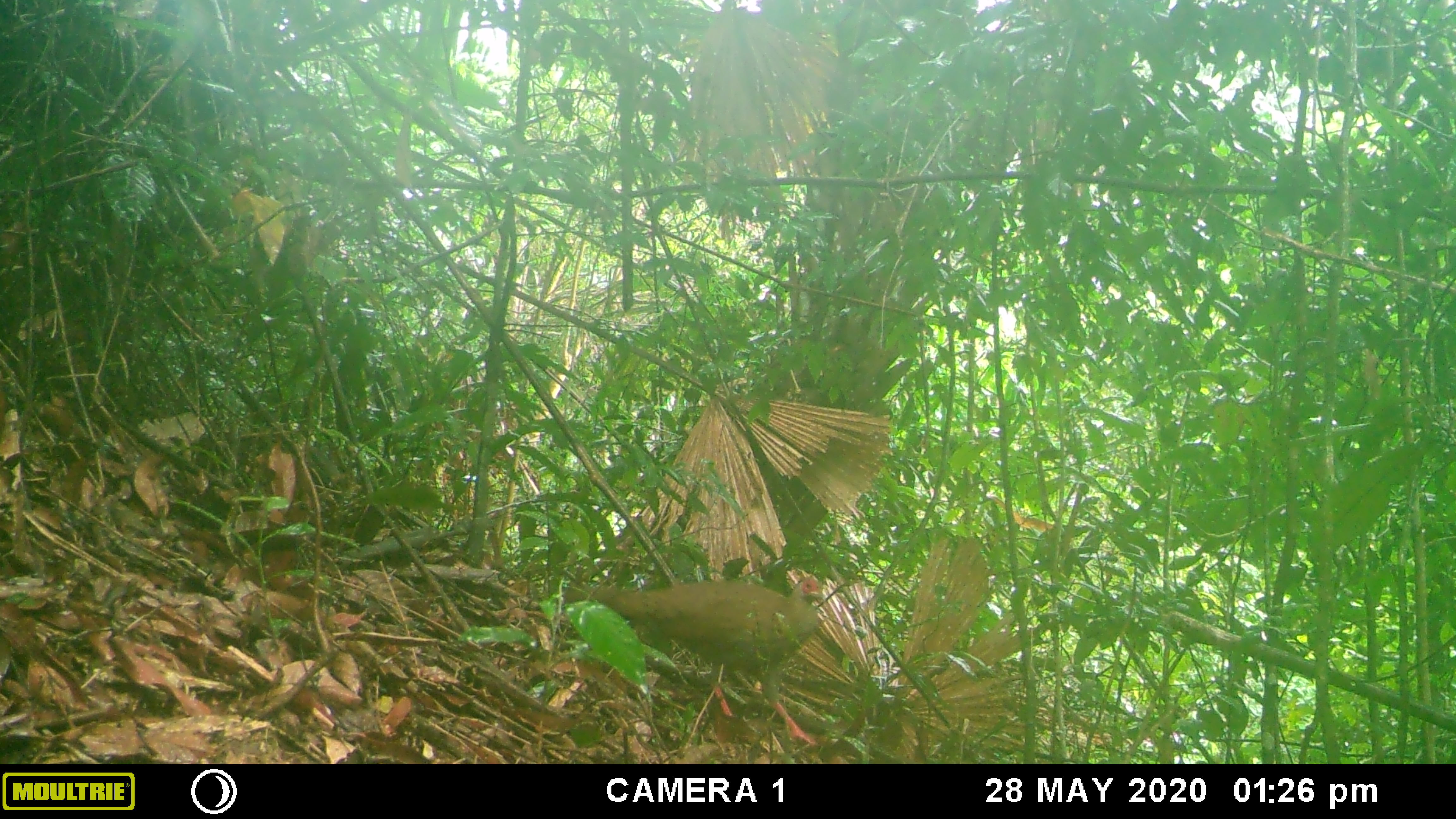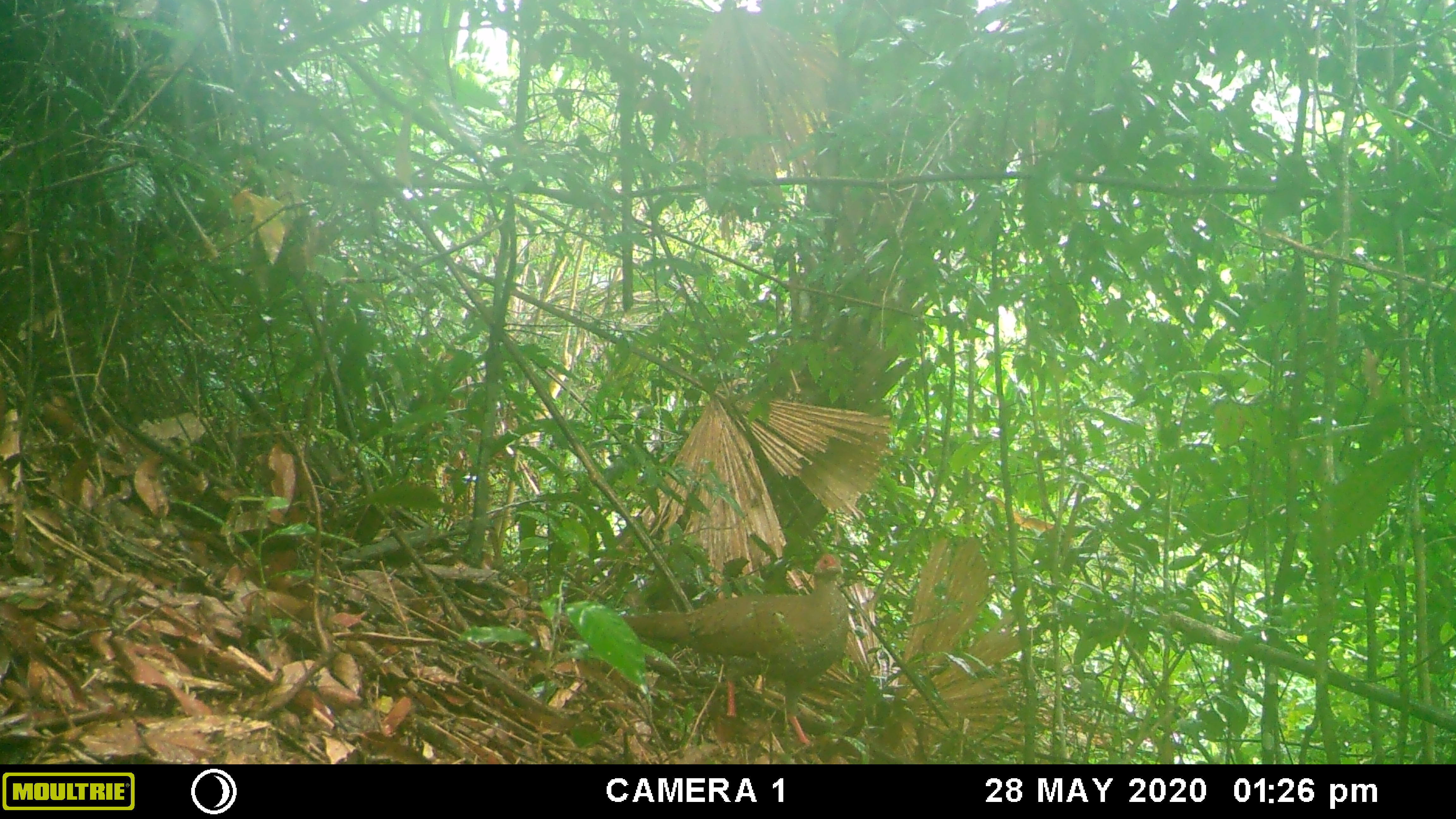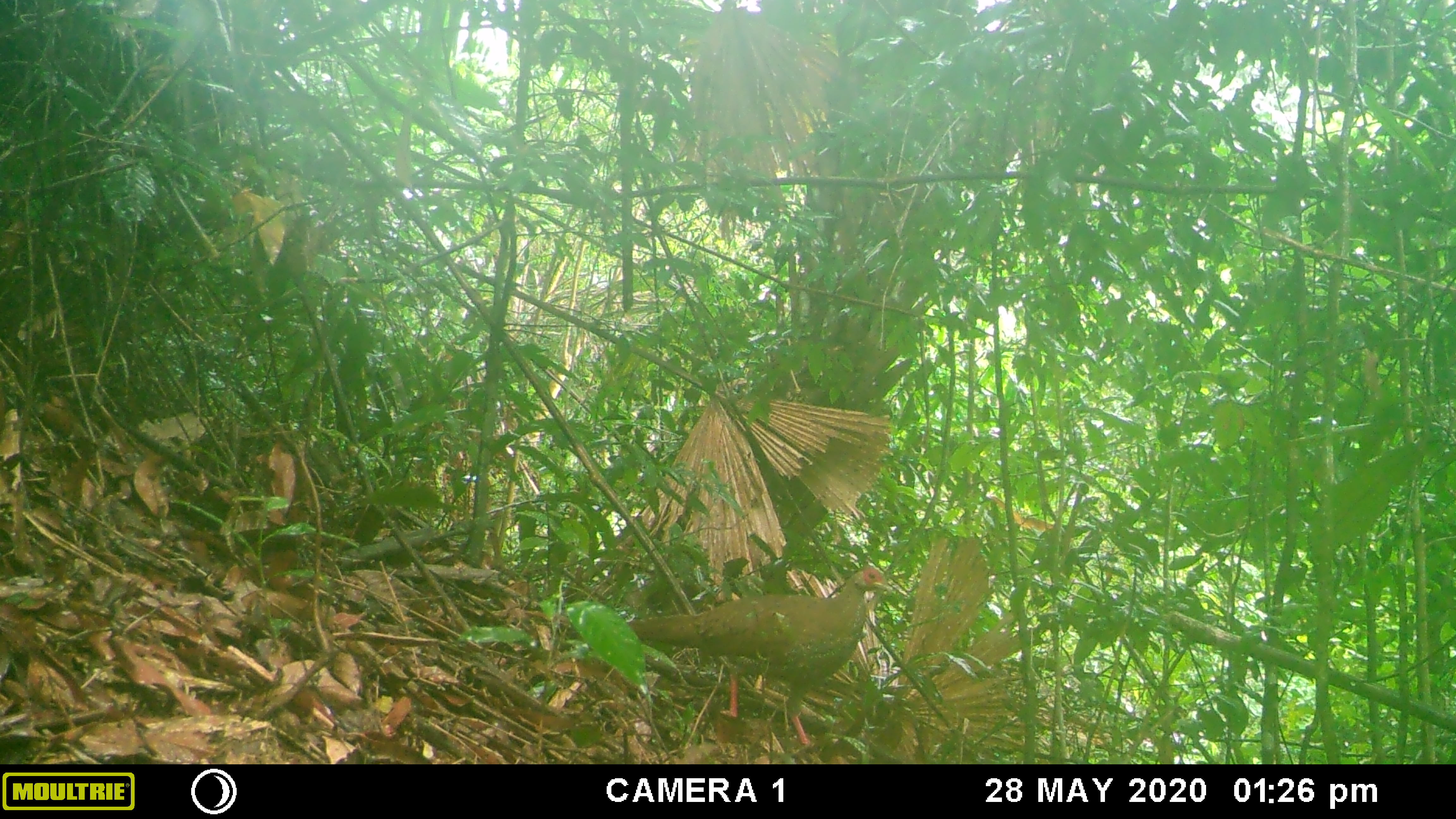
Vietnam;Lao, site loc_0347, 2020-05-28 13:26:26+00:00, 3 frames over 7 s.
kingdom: Animalia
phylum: Chordata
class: Aves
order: Galliformes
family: Phasianidae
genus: Lophura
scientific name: Lophura nycthemera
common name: silver pheasant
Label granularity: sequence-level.